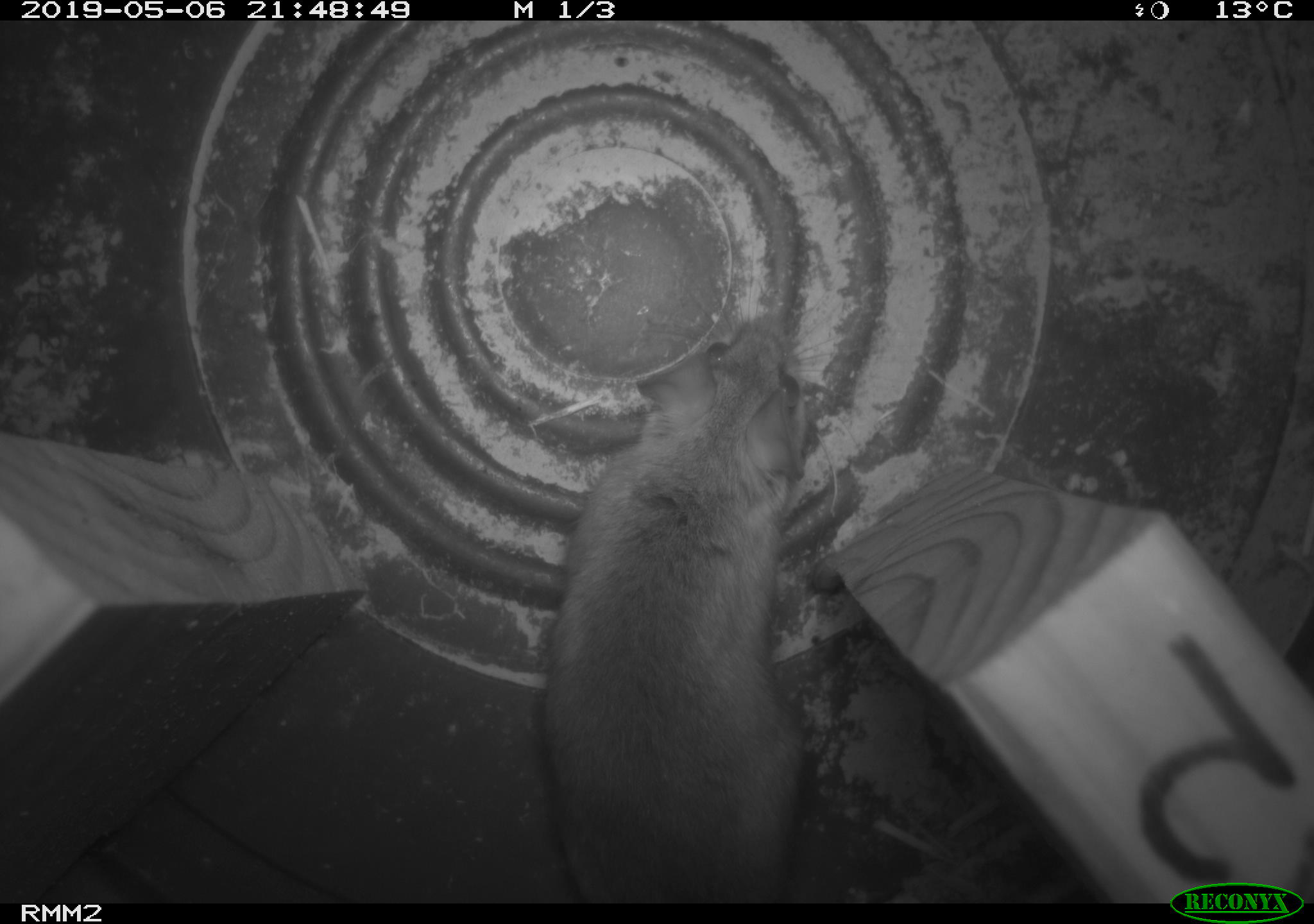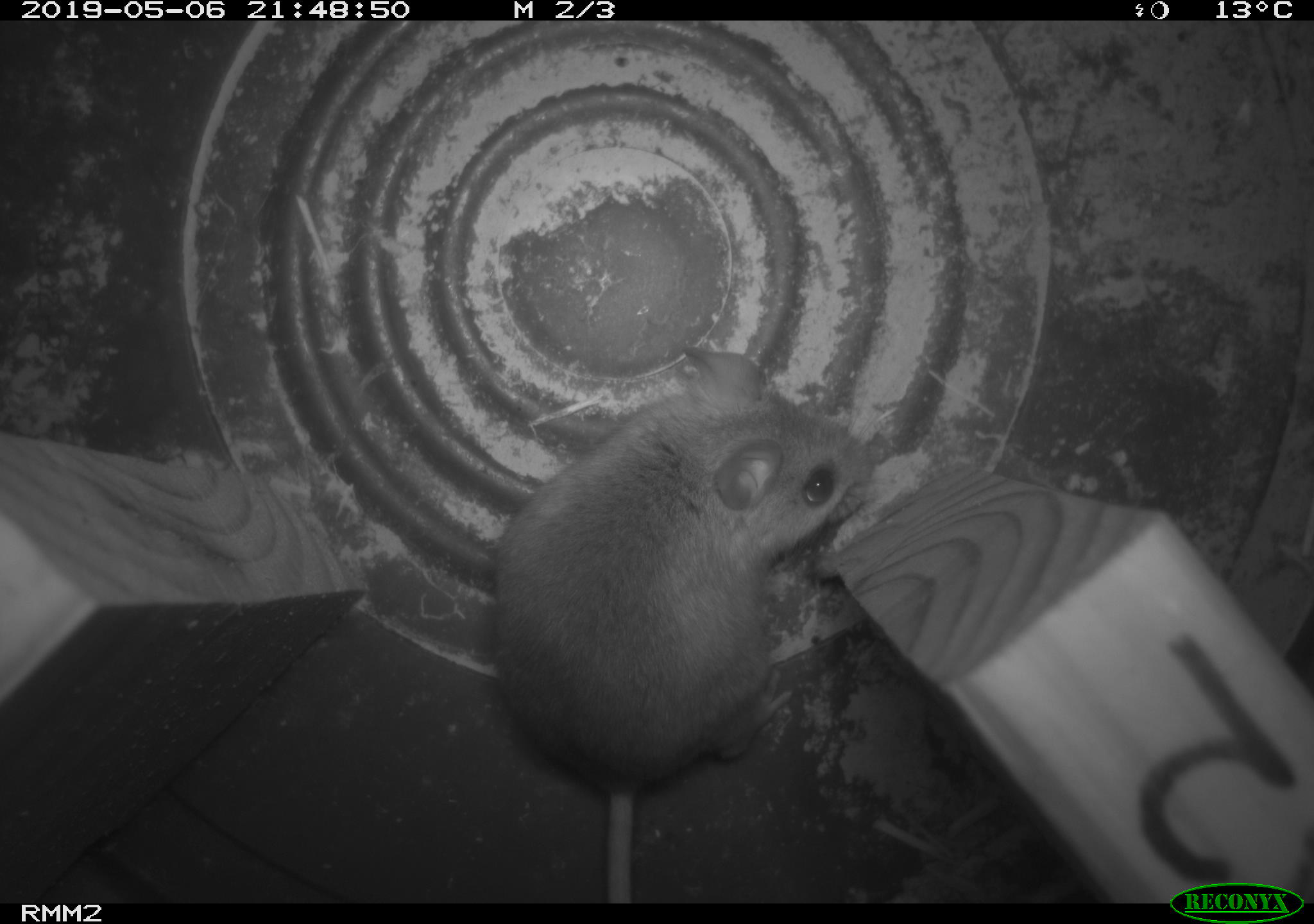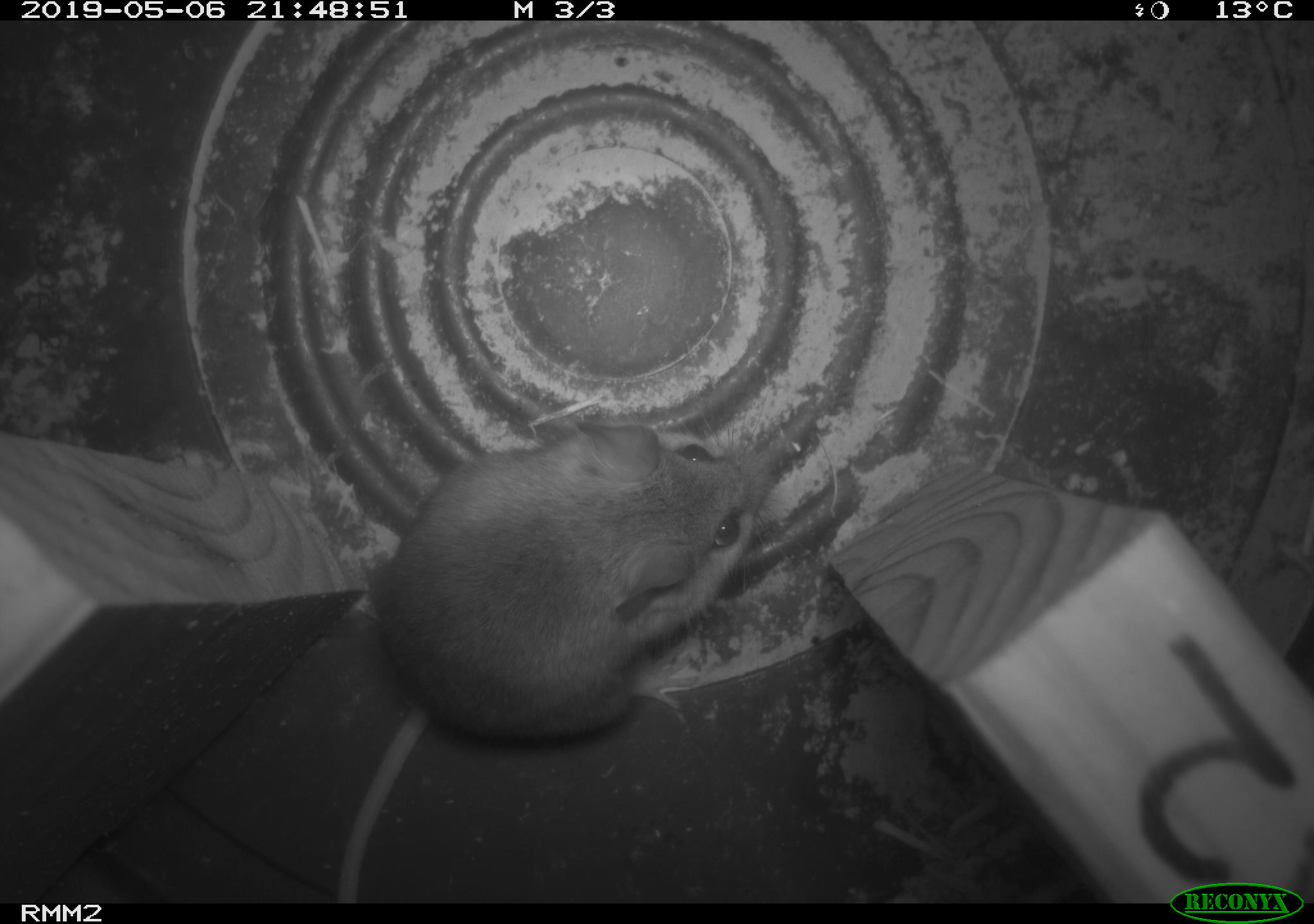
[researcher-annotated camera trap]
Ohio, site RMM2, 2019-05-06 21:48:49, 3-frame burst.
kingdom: Animalia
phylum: Chordata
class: Mammalia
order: Rodentia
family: Cricetidae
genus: Peromyscus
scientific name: Peromyscus leucopus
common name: white-footed mouse